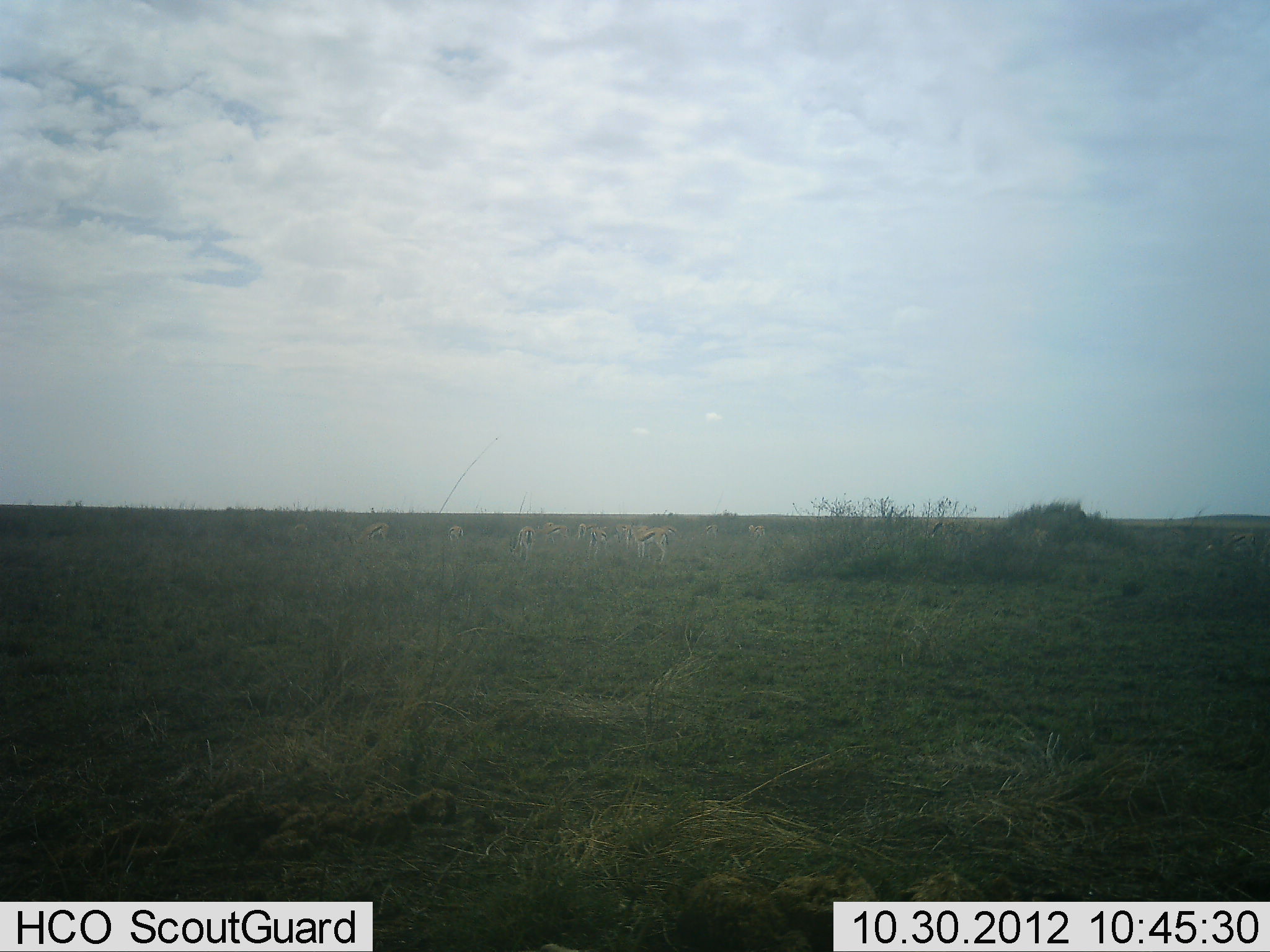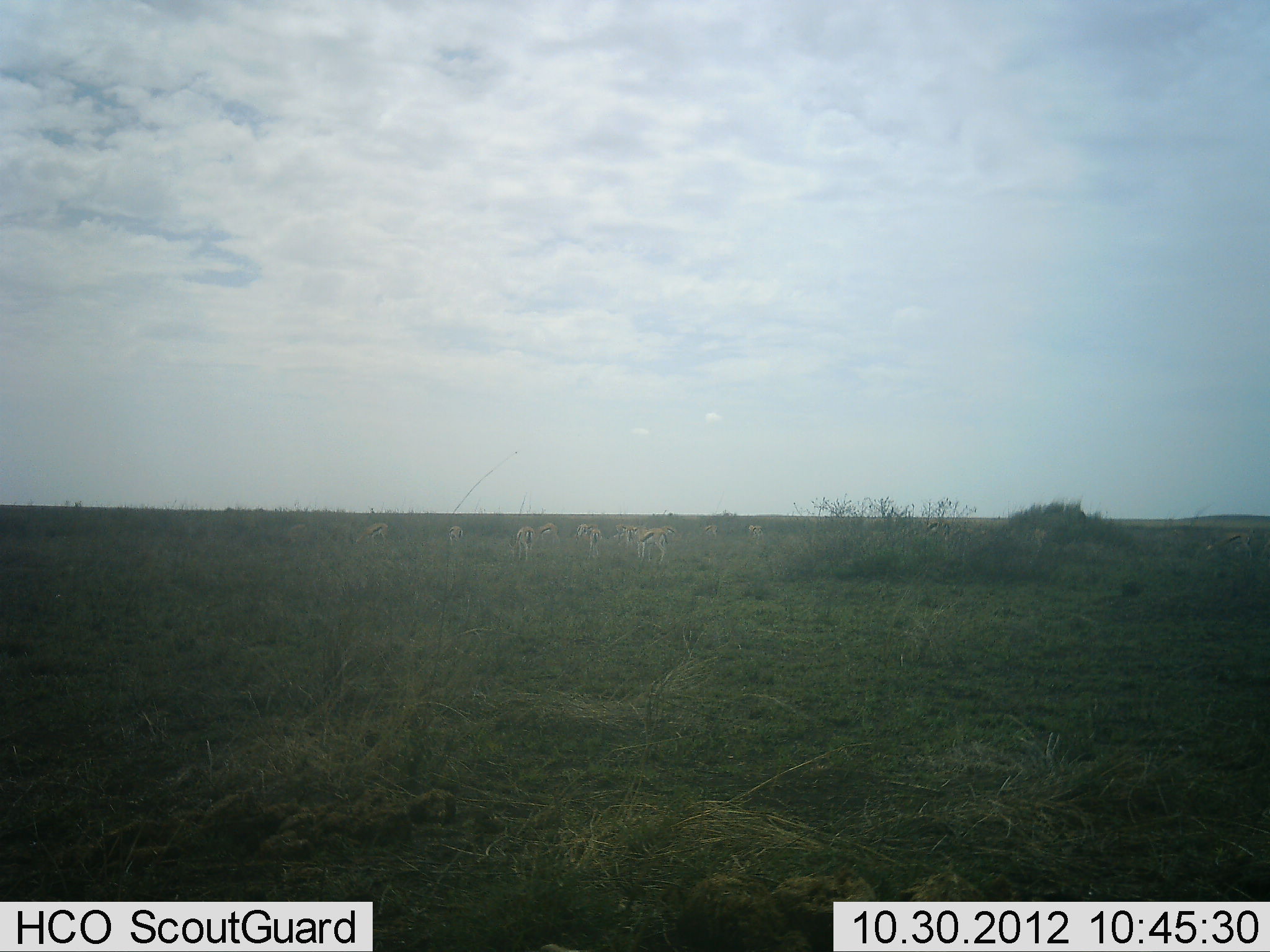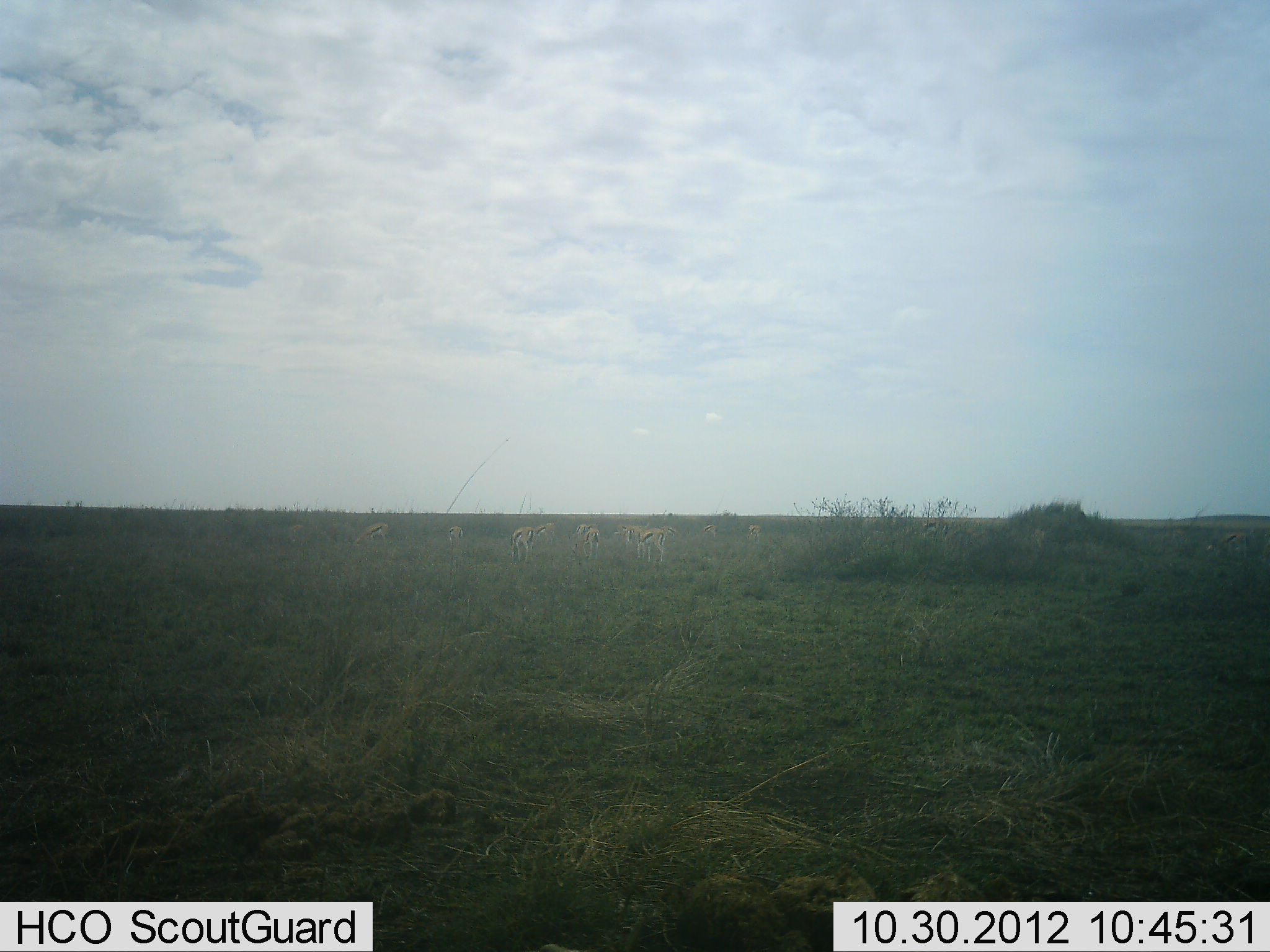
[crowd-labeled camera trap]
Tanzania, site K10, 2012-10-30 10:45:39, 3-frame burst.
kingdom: Animalia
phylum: Chordata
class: Mammalia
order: Artiodactyla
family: Bovidae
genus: Eudorcas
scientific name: Eudorcas thomsonii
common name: thomson's gazelle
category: gazellethomsons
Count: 10.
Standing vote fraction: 78%.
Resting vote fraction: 0%.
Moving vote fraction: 0%.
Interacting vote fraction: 0%.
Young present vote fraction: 0%.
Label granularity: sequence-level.